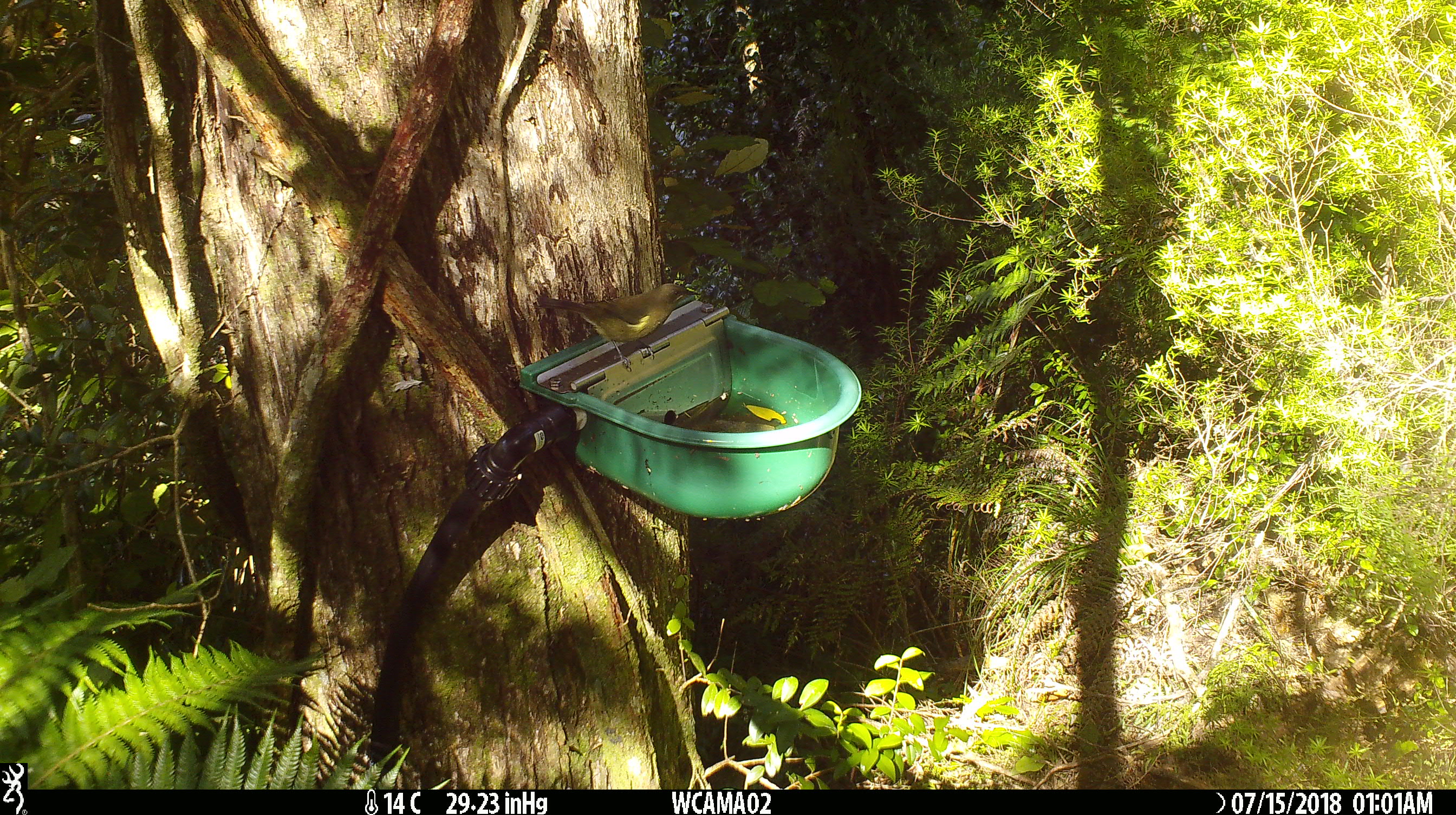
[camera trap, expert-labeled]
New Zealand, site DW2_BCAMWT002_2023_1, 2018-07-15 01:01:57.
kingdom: Animalia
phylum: Chordata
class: Aves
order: Passeriformes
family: Meliphagidae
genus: Anthornis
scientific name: Anthornis melanura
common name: new zealand bellbird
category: bellbird